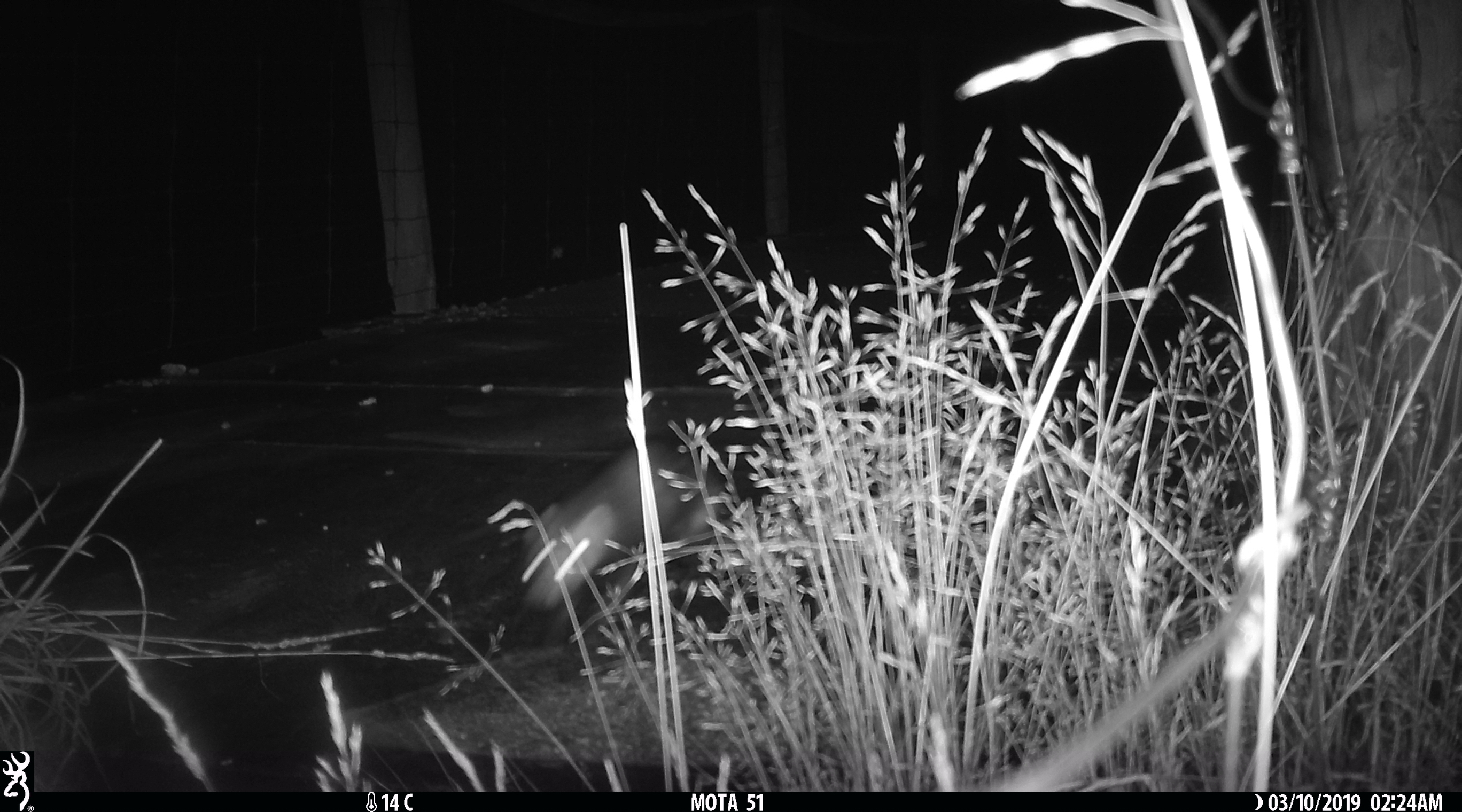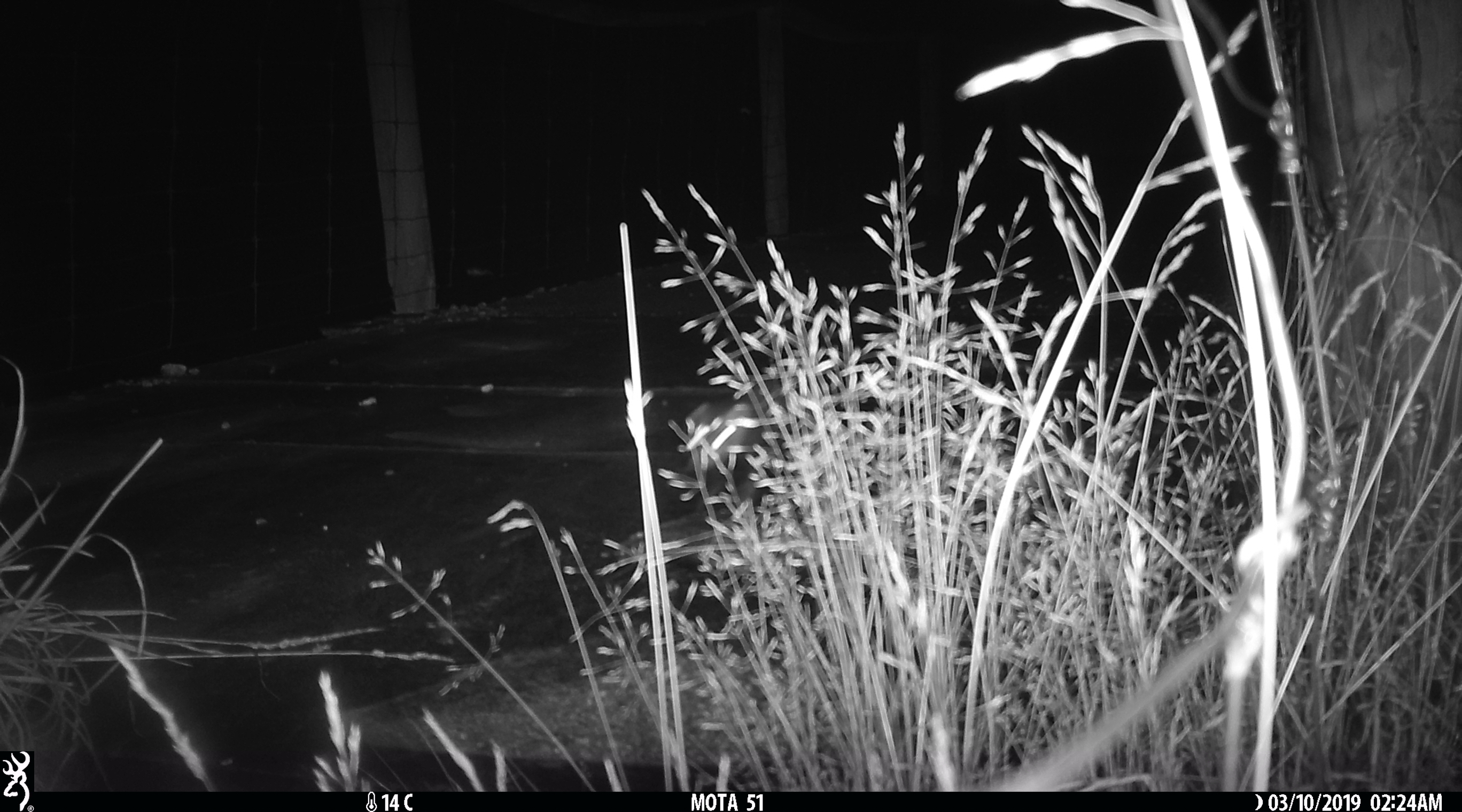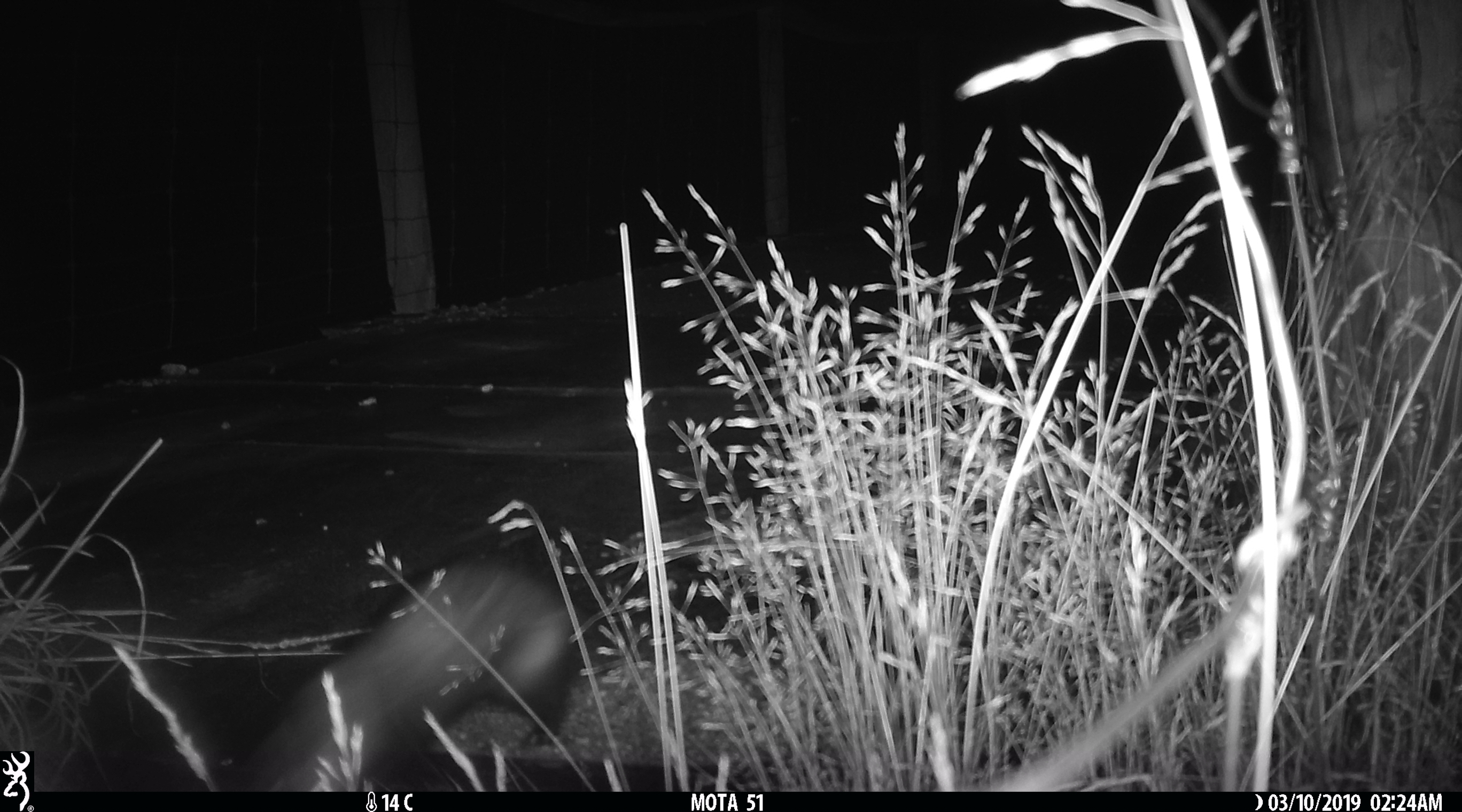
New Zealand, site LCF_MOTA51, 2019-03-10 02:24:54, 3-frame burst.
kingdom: Animalia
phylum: Chordata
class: Mammalia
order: Carnivora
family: Mustelidae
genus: Mustela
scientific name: Mustela furo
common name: ferret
Ferret (Mustela furo).